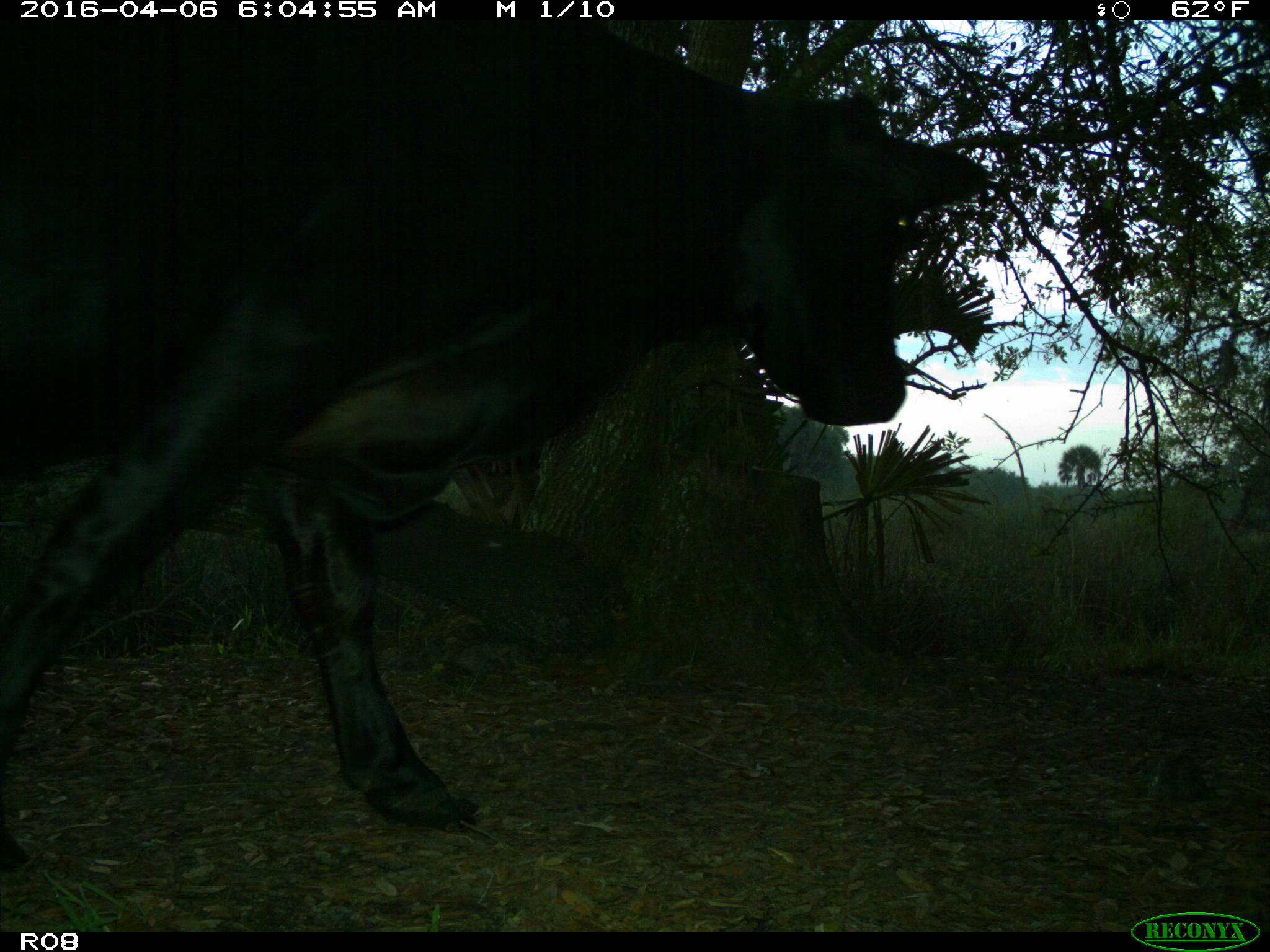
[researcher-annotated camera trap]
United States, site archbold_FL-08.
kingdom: Animalia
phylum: Chordata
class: Mammalia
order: Artiodactyla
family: Bovidae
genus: Bos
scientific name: Bos taurus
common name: domestic cow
Bos taurus (domestic cow).